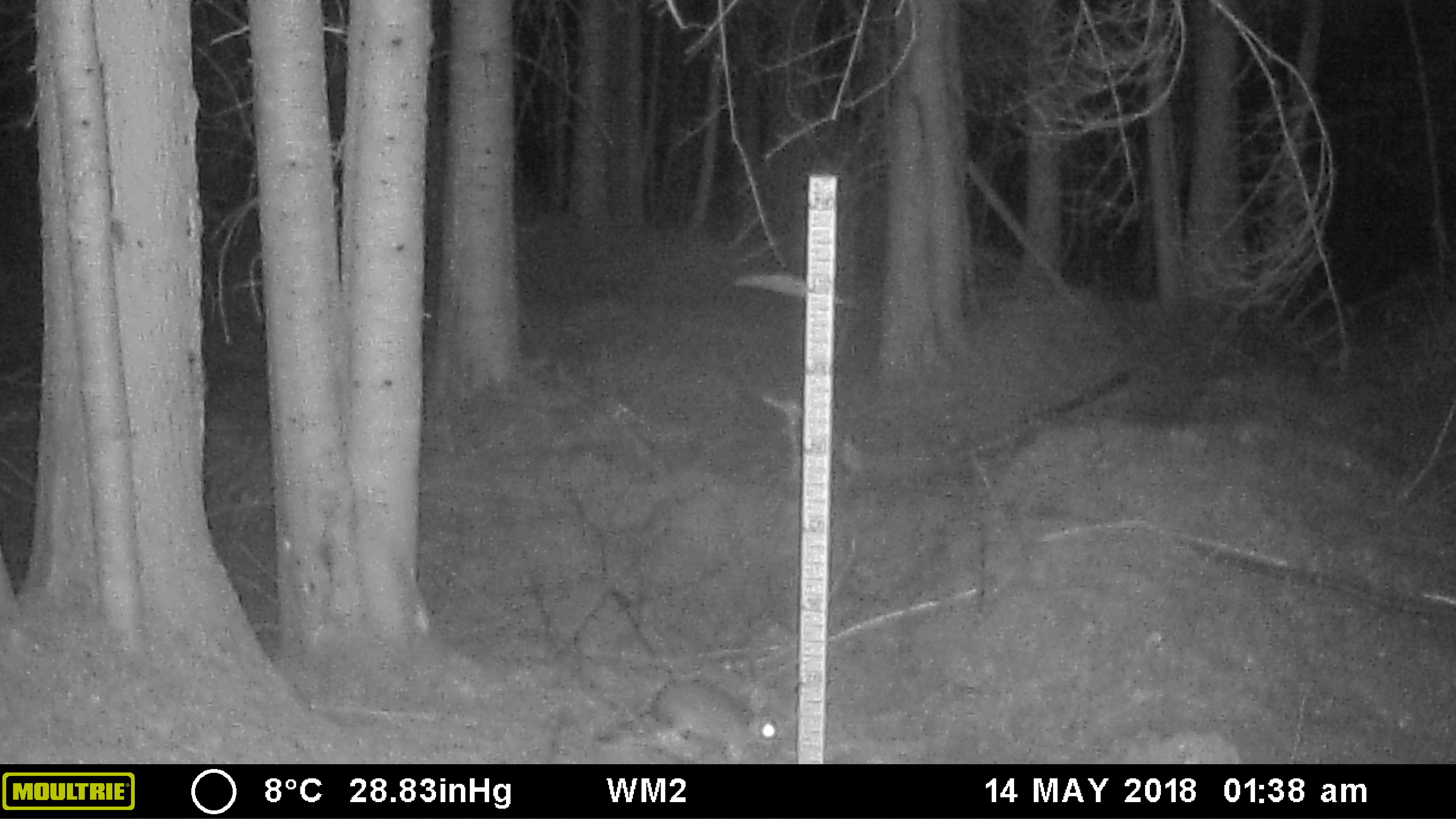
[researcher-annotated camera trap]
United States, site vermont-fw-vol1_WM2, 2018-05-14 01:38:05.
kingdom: Animalia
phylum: Chordata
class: Mammalia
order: Lagomorpha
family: Leporidae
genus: Lepus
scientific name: Lepus americanus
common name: snowshoe hare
Snowshoe hare (Lepus americanus).